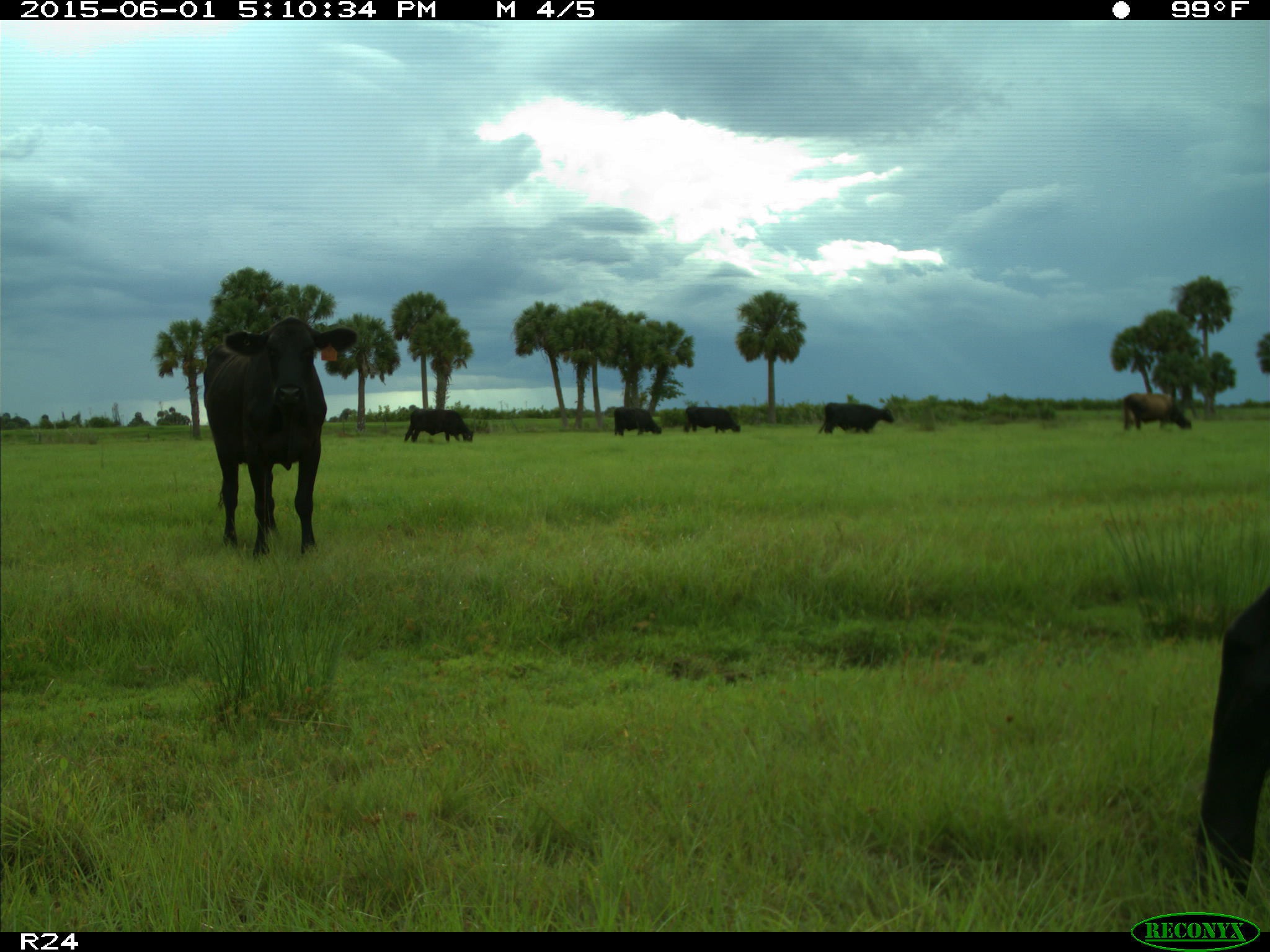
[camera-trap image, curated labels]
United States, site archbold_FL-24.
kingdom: Animalia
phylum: Chordata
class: Mammalia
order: Artiodactyla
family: Bovidae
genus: Bos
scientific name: Bos taurus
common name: domestic cow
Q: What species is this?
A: Bos taurus (domestic cow).